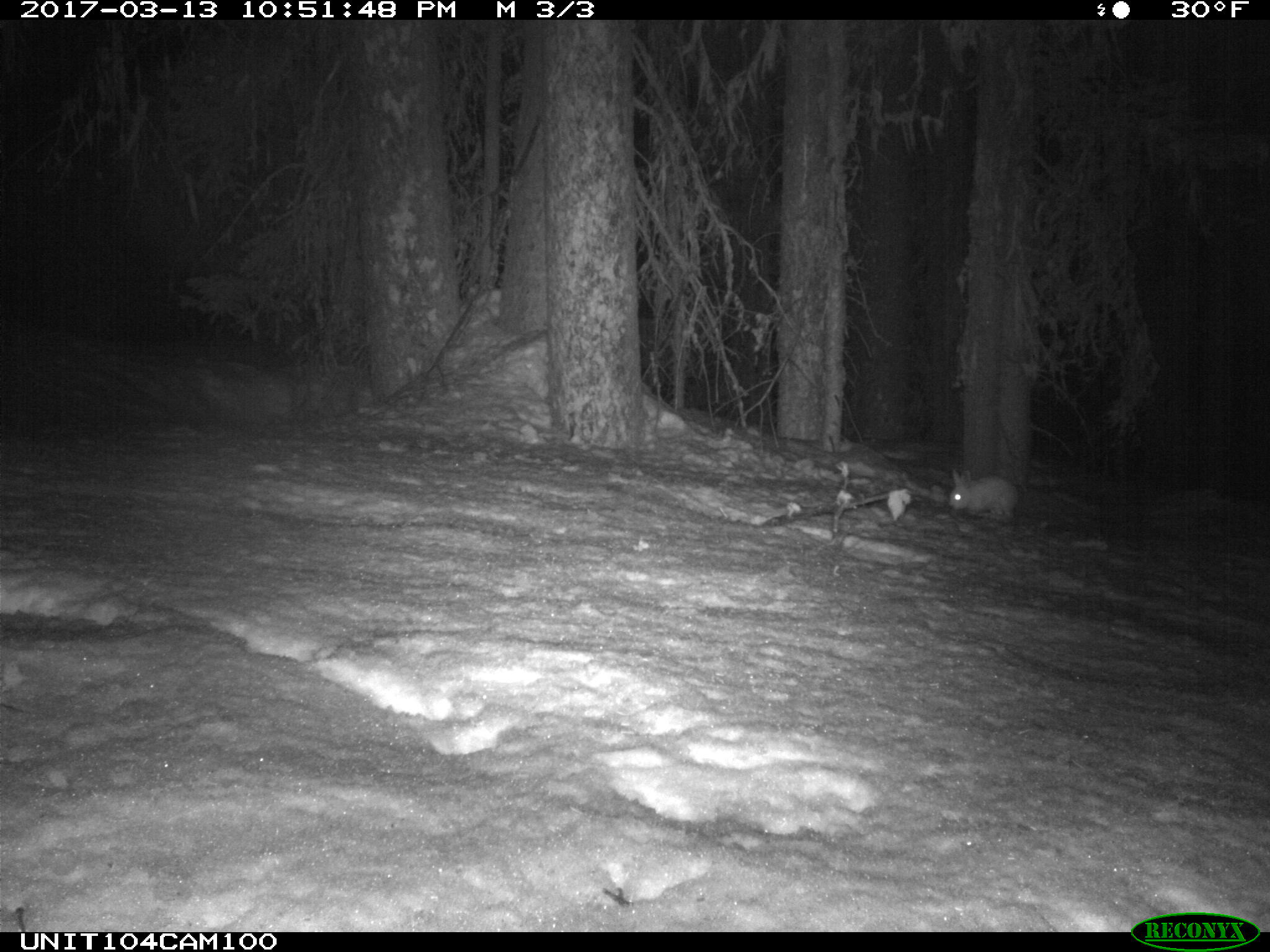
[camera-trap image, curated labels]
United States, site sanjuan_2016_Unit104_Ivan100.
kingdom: Animalia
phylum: Chordata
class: Mammalia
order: Lagomorpha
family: Leporidae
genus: Lepus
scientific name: Lepus americanus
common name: snowshoe hare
Lepus americanus (snowshoe hare).